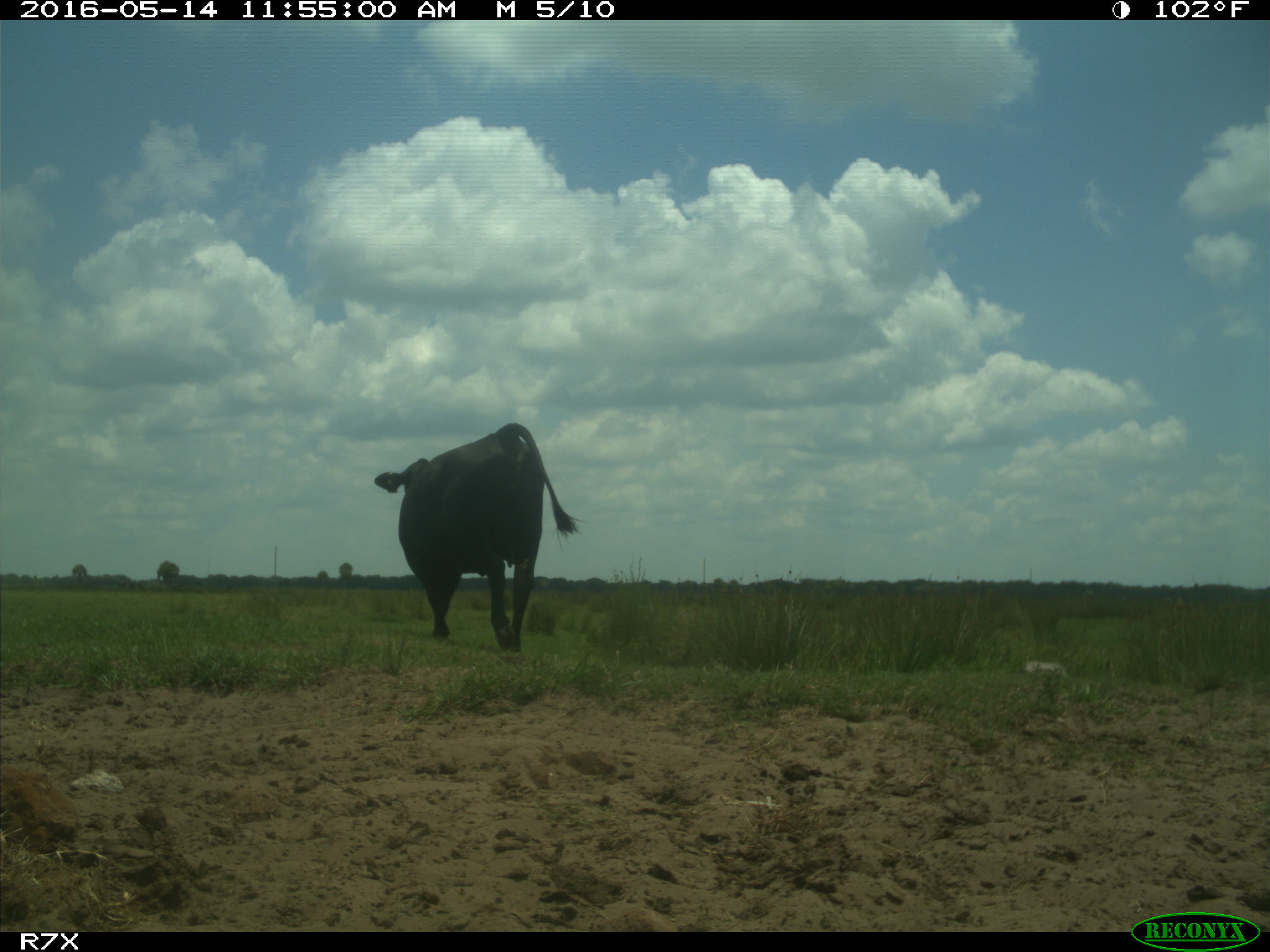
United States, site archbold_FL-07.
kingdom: Animalia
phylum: Chordata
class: Mammalia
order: Artiodactyla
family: Bovidae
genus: Bos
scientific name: Bos taurus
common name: domestic cow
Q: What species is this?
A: Bos taurus (domestic cow).